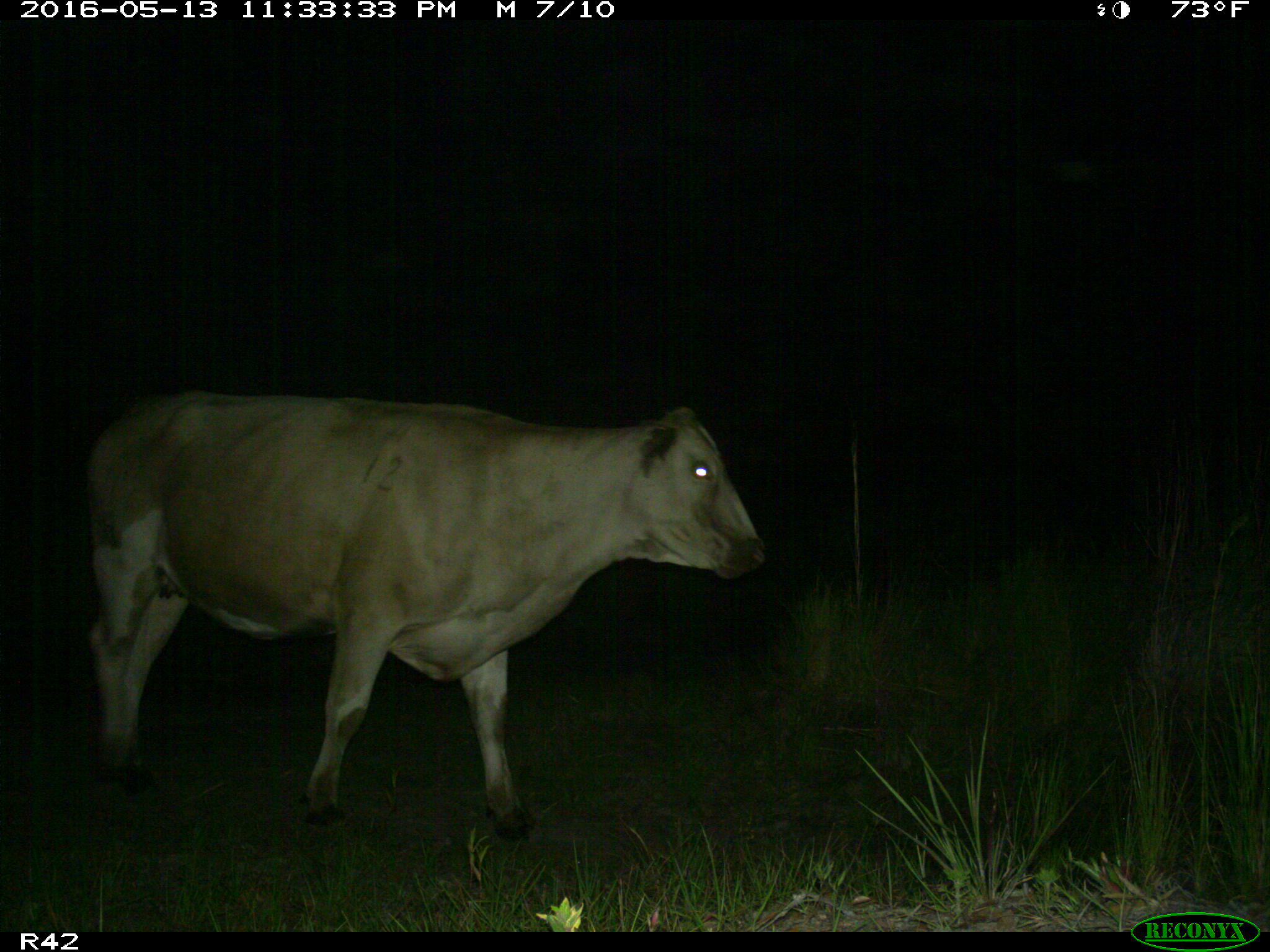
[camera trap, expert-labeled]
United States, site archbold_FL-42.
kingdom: Animalia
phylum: Chordata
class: Mammalia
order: Artiodactyla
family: Bovidae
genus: Bos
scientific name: Bos taurus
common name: domestic cow